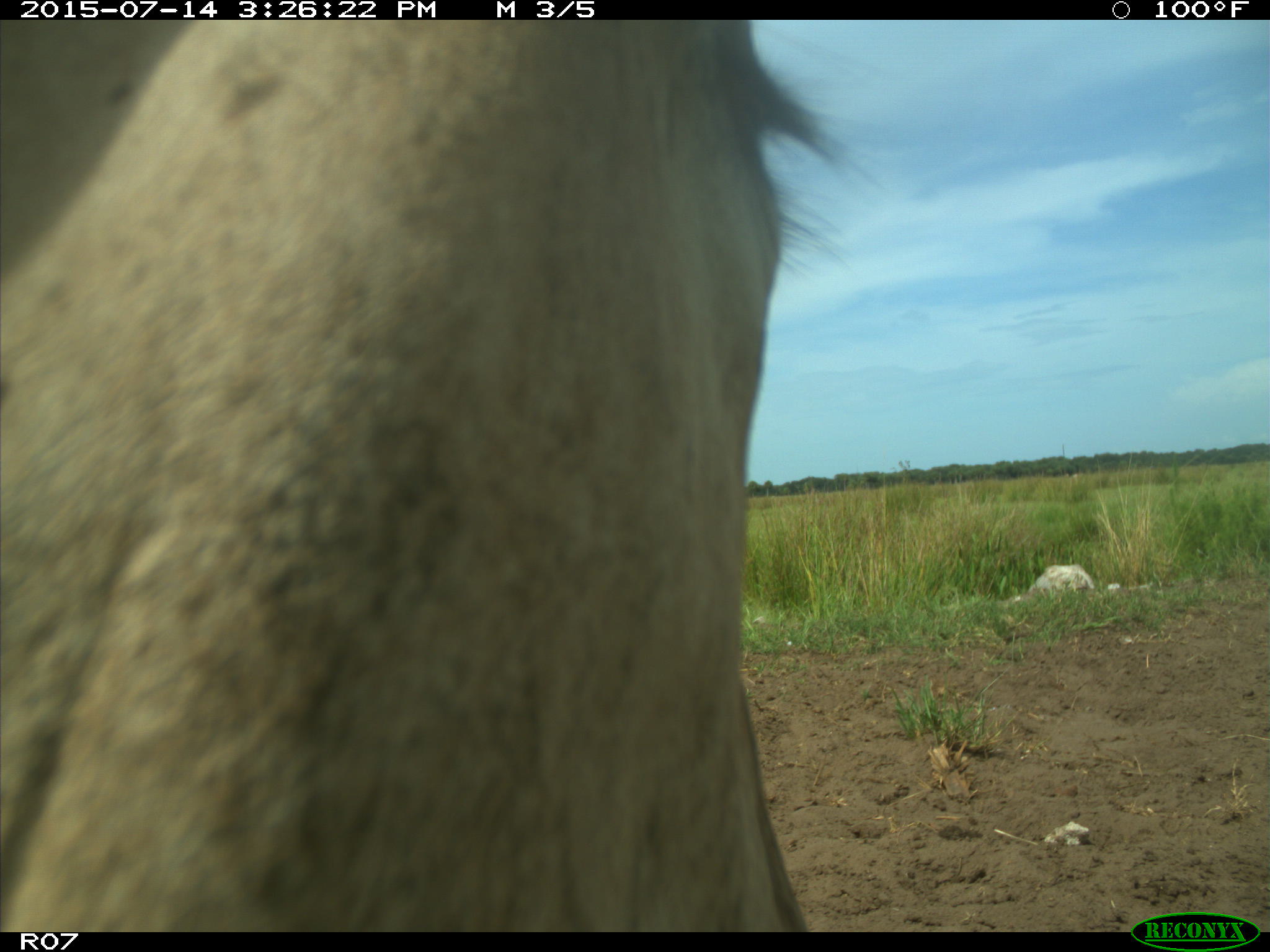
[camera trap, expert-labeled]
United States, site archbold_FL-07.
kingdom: Animalia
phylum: Chordata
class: Mammalia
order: Artiodactyla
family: Bovidae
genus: Bos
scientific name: Bos taurus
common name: domestic cow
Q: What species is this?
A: Bos taurus (domestic cow).